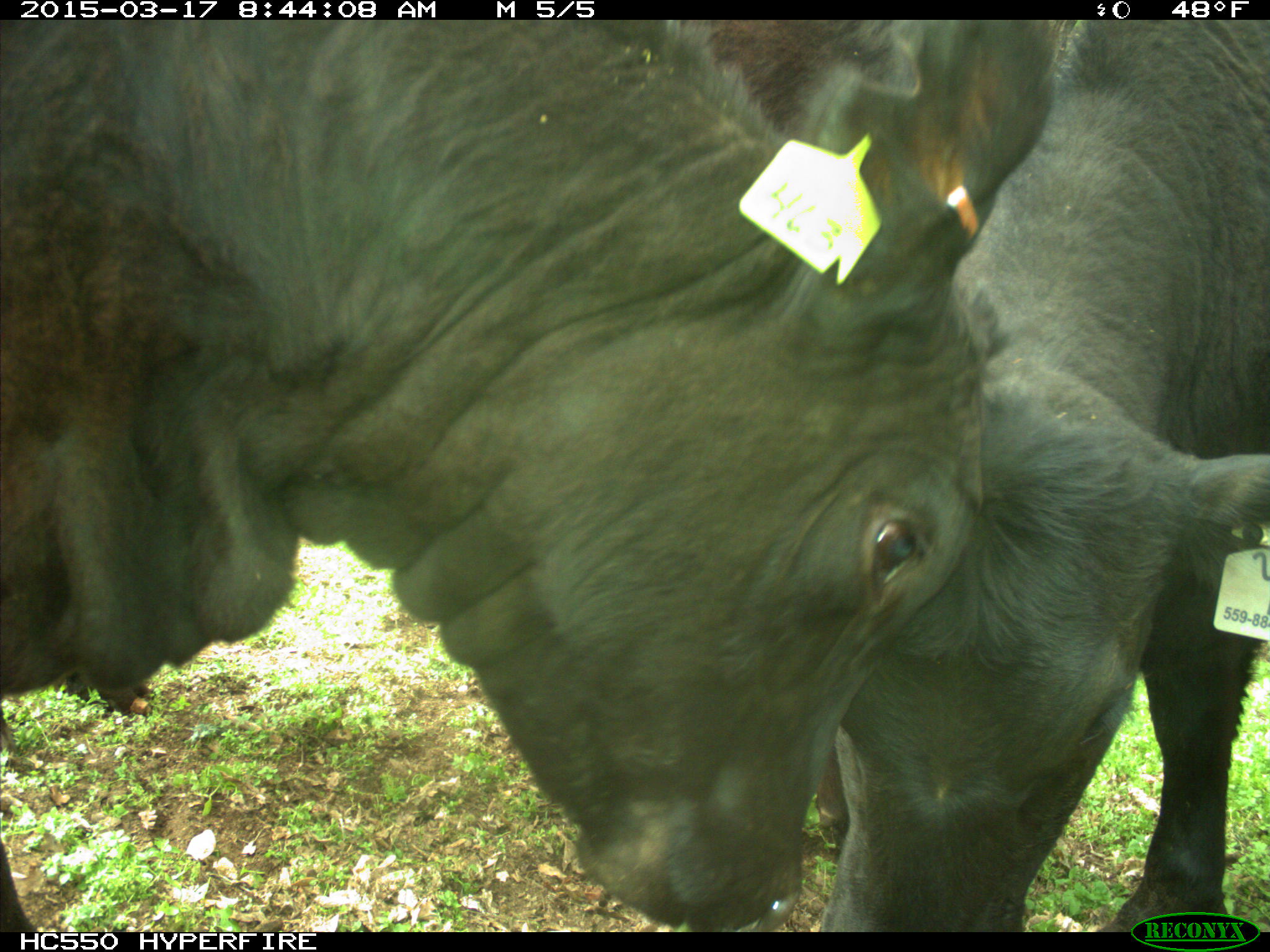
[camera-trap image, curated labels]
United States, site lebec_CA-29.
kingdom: Animalia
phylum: Chordata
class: Mammalia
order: Artiodactyla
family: Bovidae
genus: Bos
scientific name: Bos taurus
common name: domestic cow